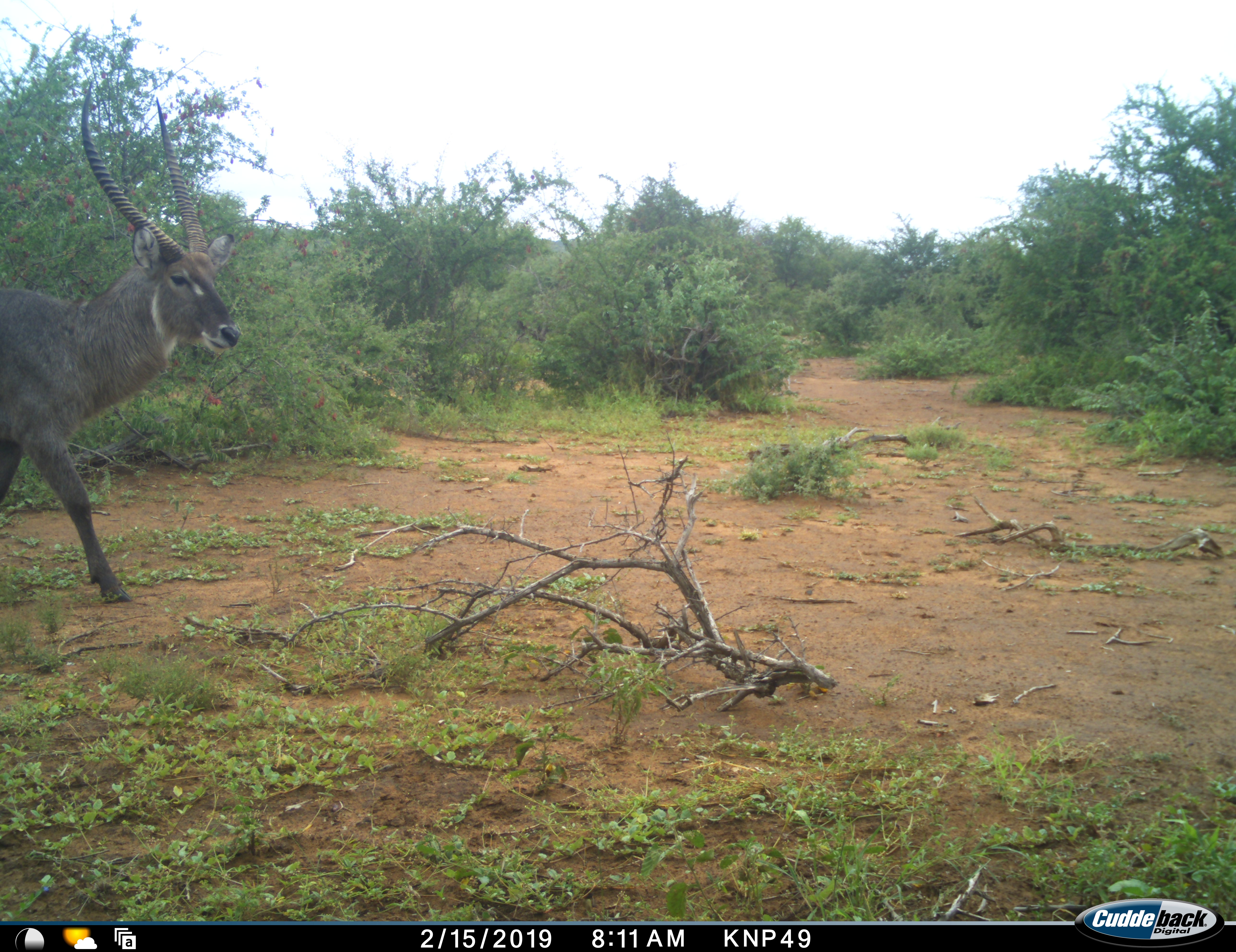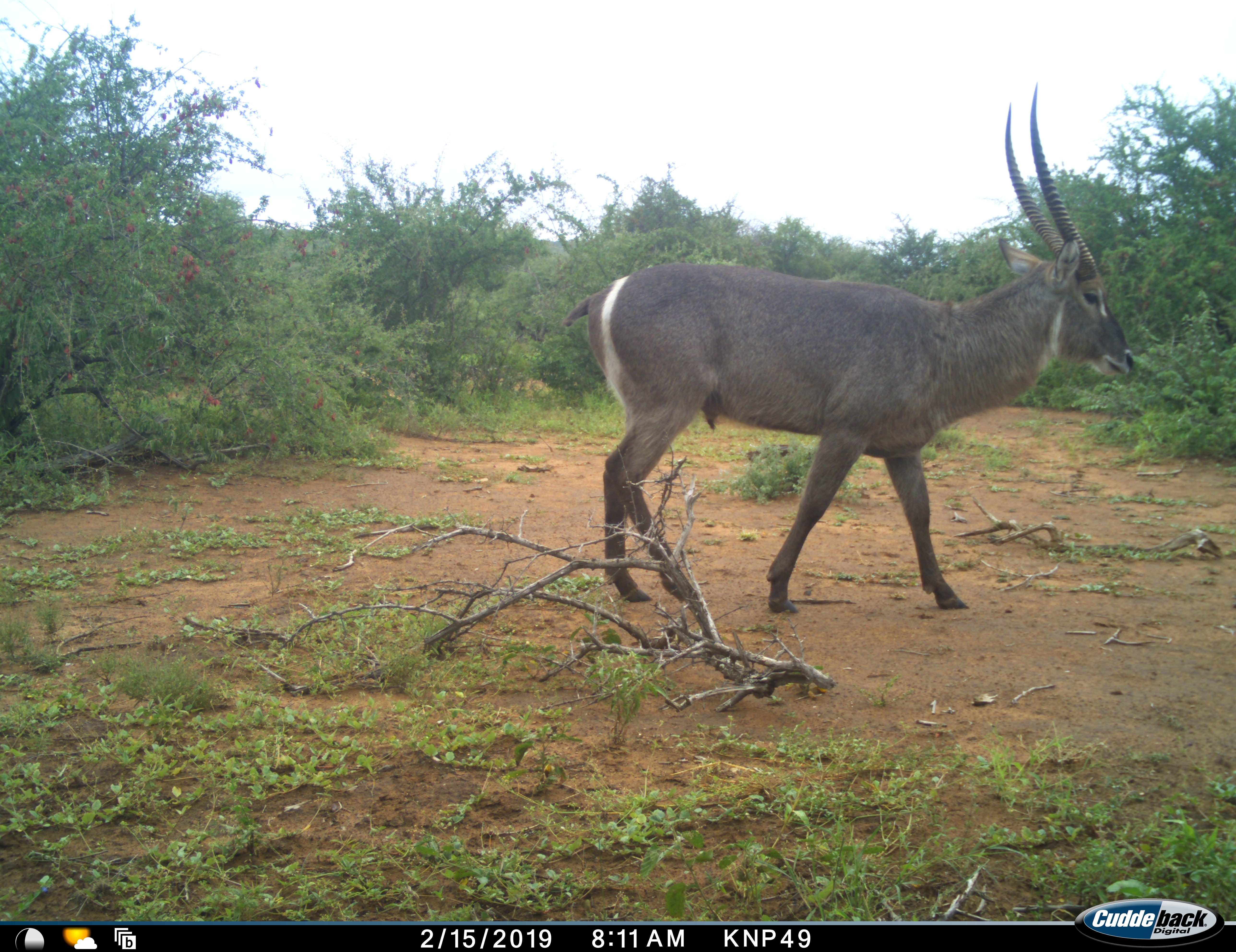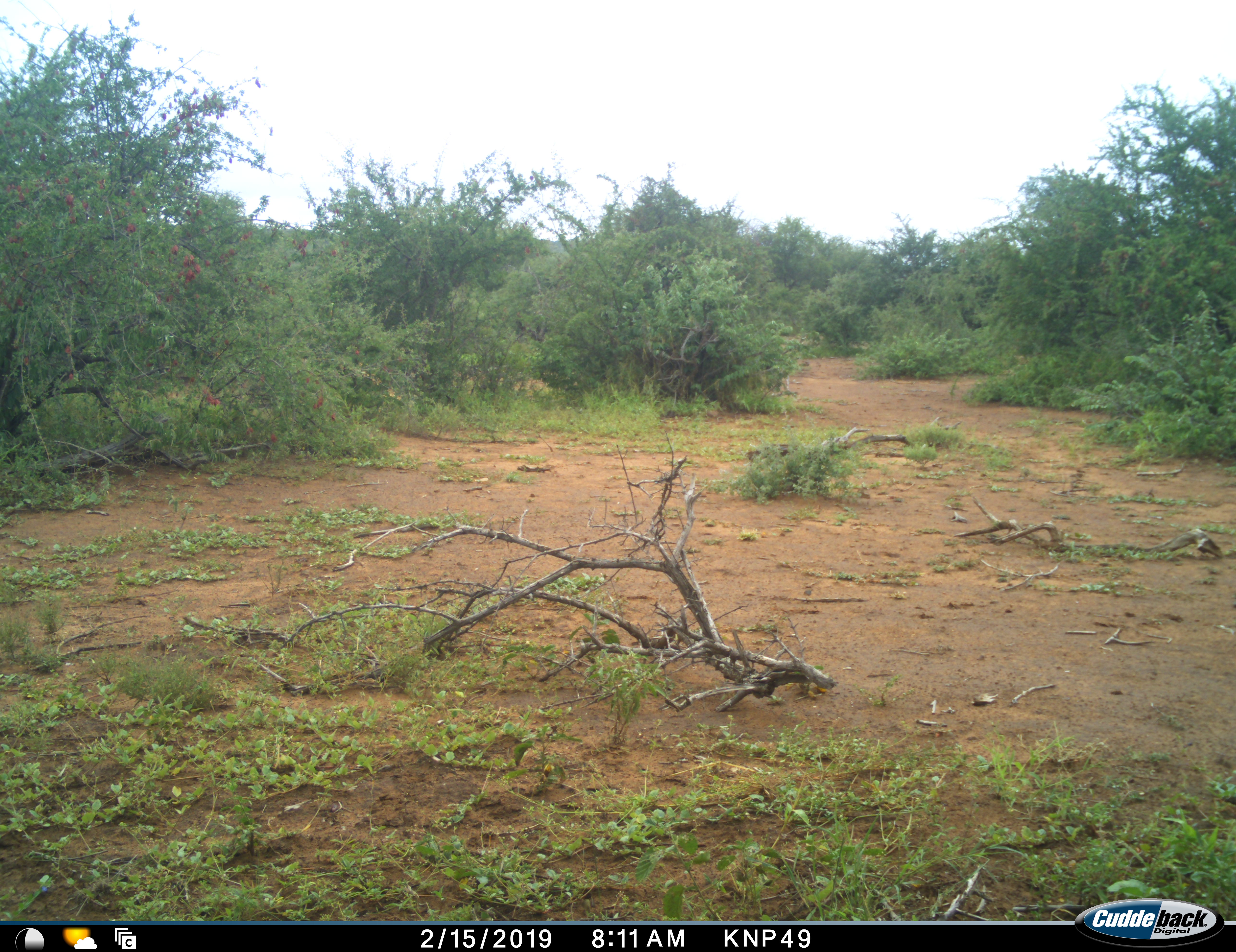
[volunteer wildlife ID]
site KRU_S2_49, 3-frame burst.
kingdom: Animalia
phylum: Chordata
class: Mammalia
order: Artiodactyla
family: Bovidae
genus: Kobus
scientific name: Kobus ellipsiprymnus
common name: waterbuck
Waterbuck (Kobus ellipsiprymnus), count 1. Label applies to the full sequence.